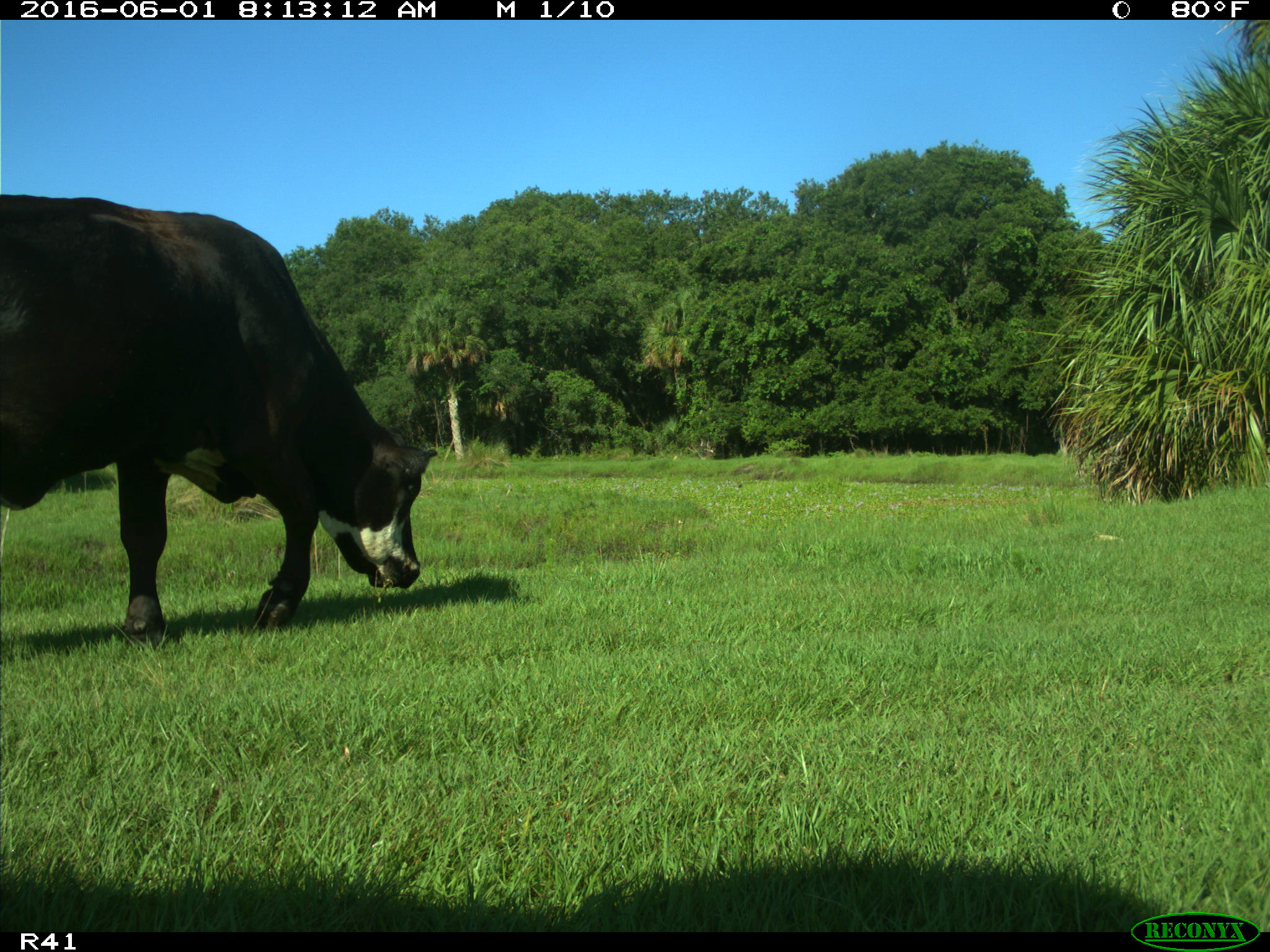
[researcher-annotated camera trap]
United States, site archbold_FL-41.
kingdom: Animalia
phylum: Chordata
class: Mammalia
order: Artiodactyla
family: Bovidae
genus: Bos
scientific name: Bos taurus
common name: domestic cow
Bos taurus (domestic cow).